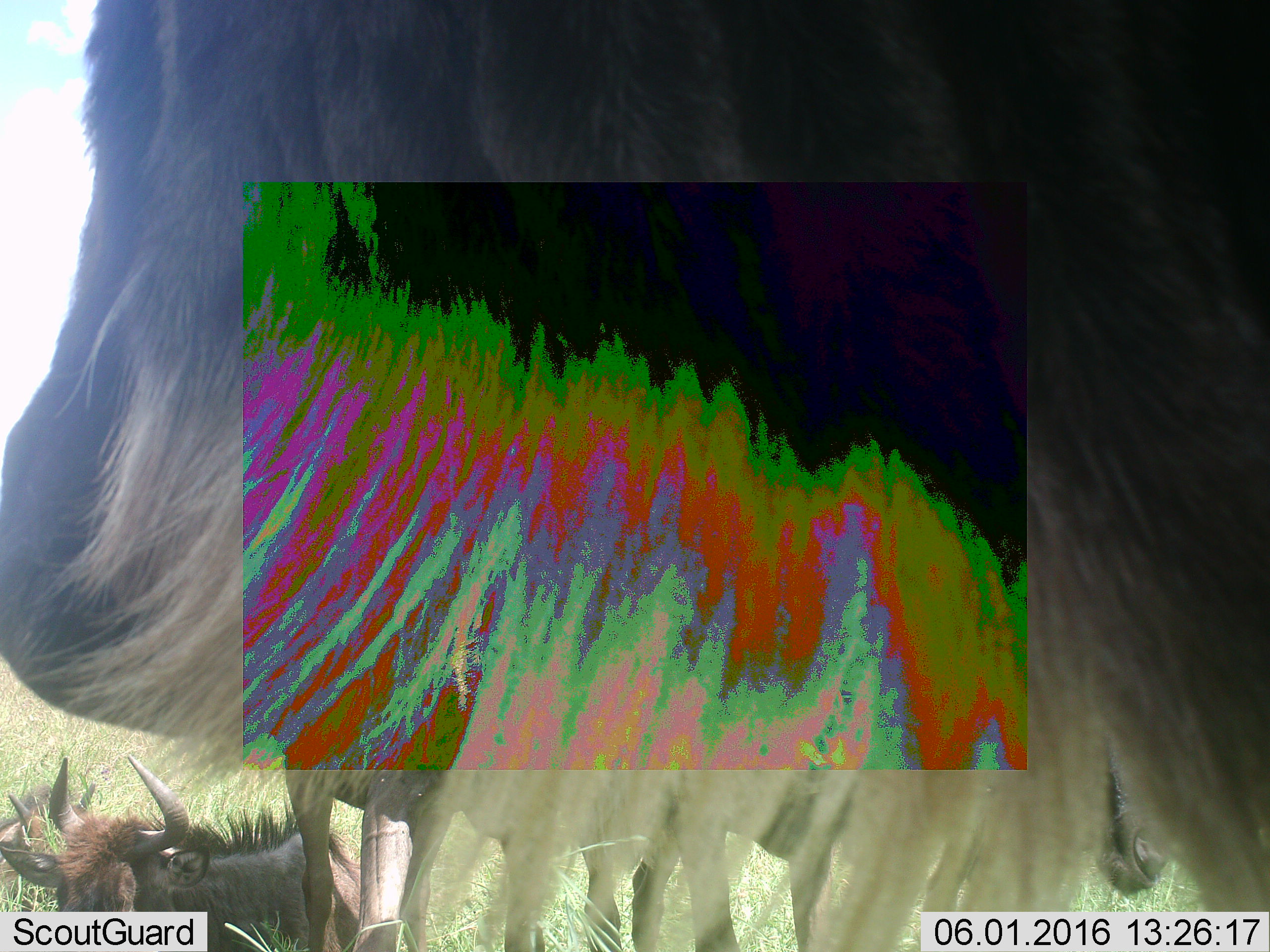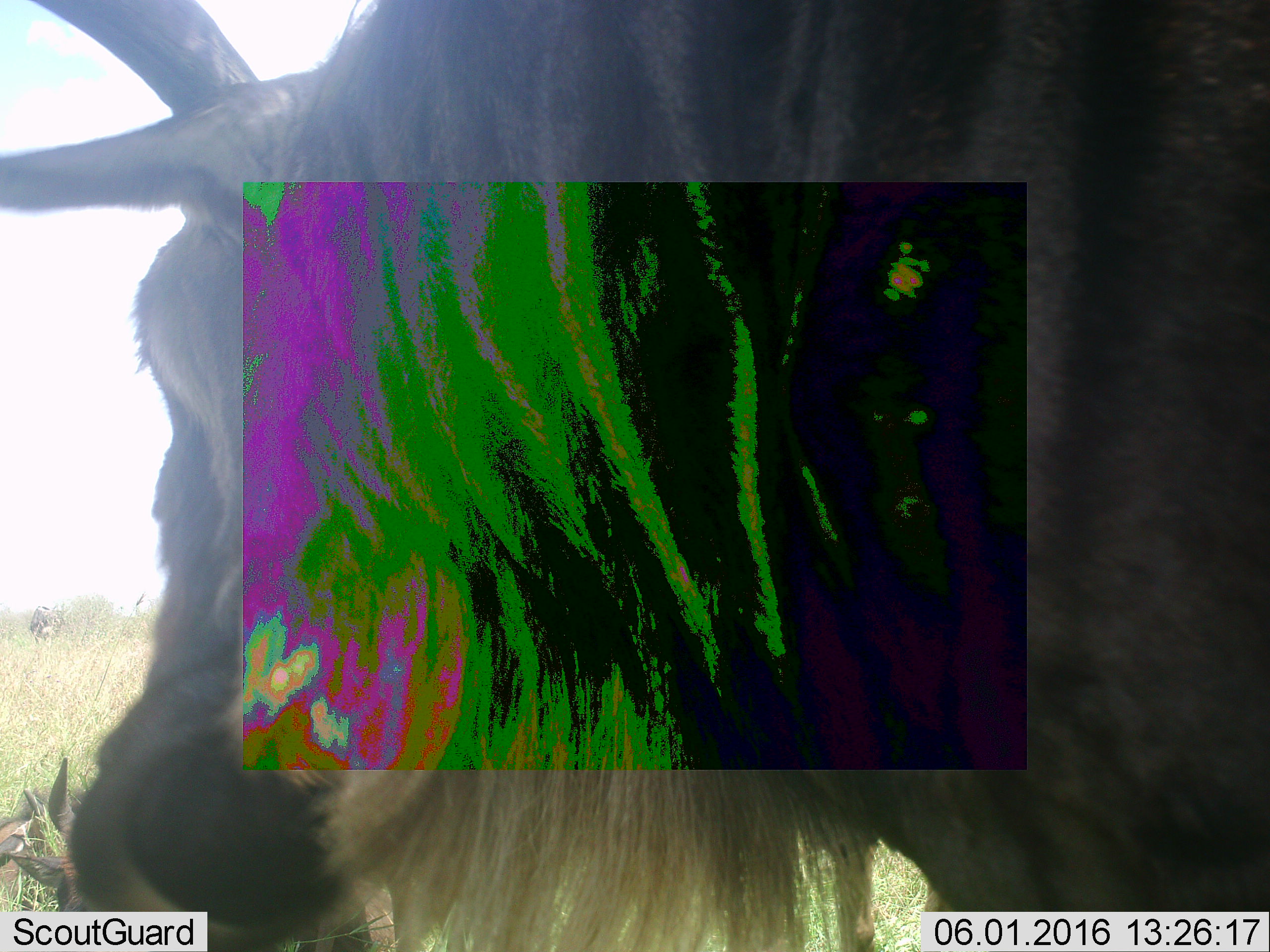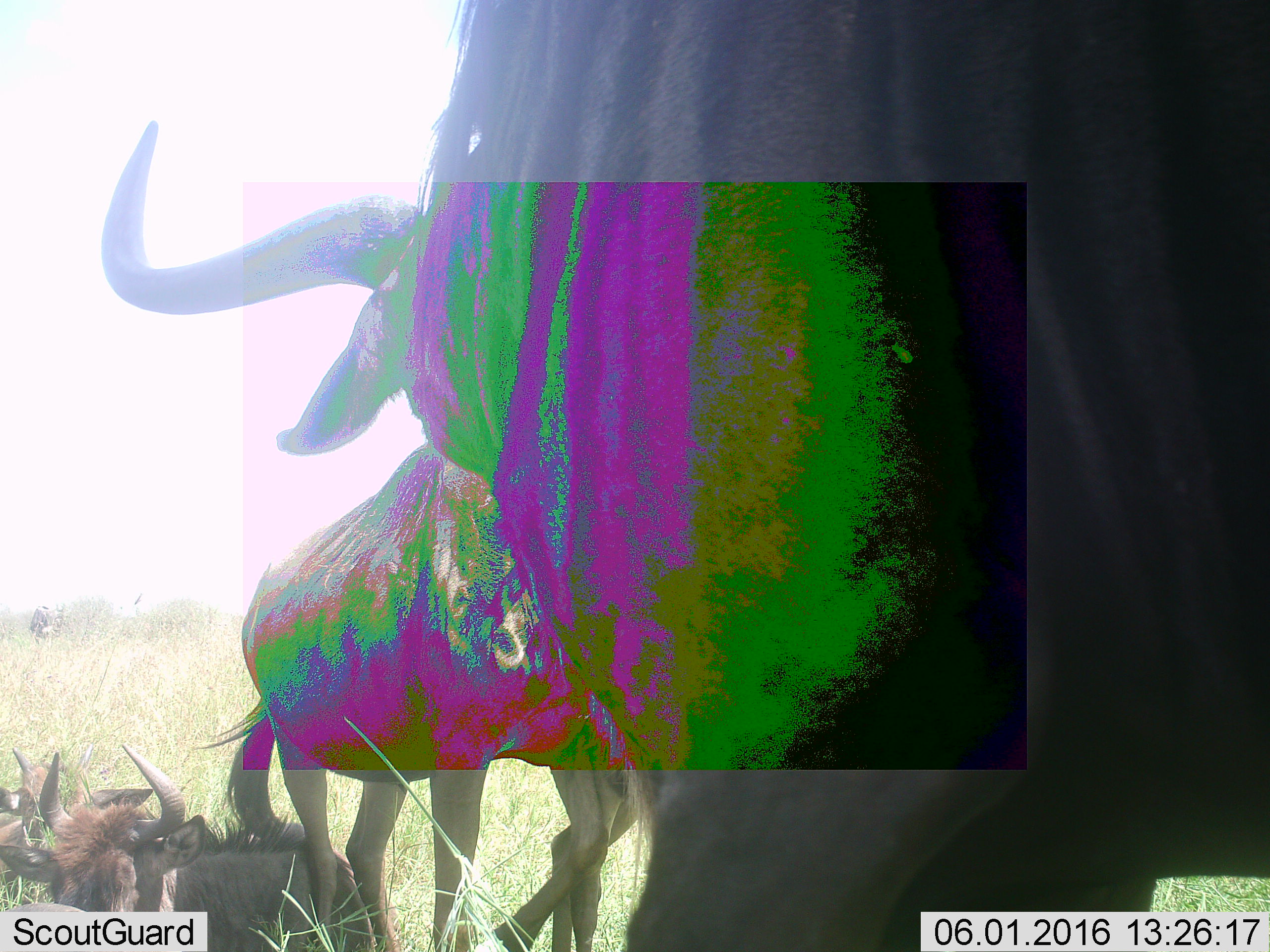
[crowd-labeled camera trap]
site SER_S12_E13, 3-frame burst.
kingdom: Animalia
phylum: Chordata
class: Mammalia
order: Artiodactyla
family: Bovidae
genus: Connochaetes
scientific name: Connochaetes taurinus taurinus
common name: blue wildebeest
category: wildebeestblue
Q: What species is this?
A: Wildebeestblue (blue wildebeest) (Connochaetes taurinus taurinus).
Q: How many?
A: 3.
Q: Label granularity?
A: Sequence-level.